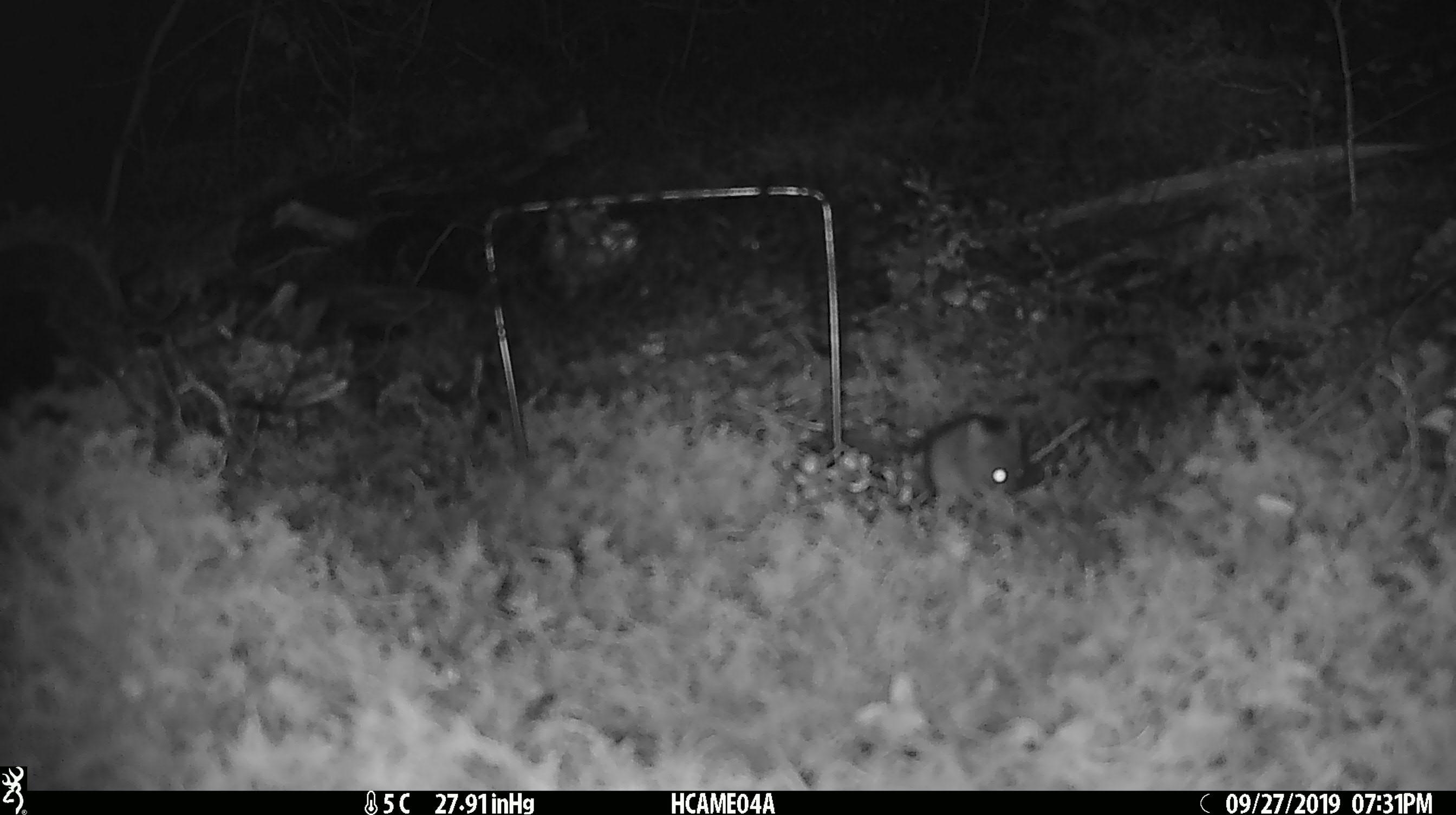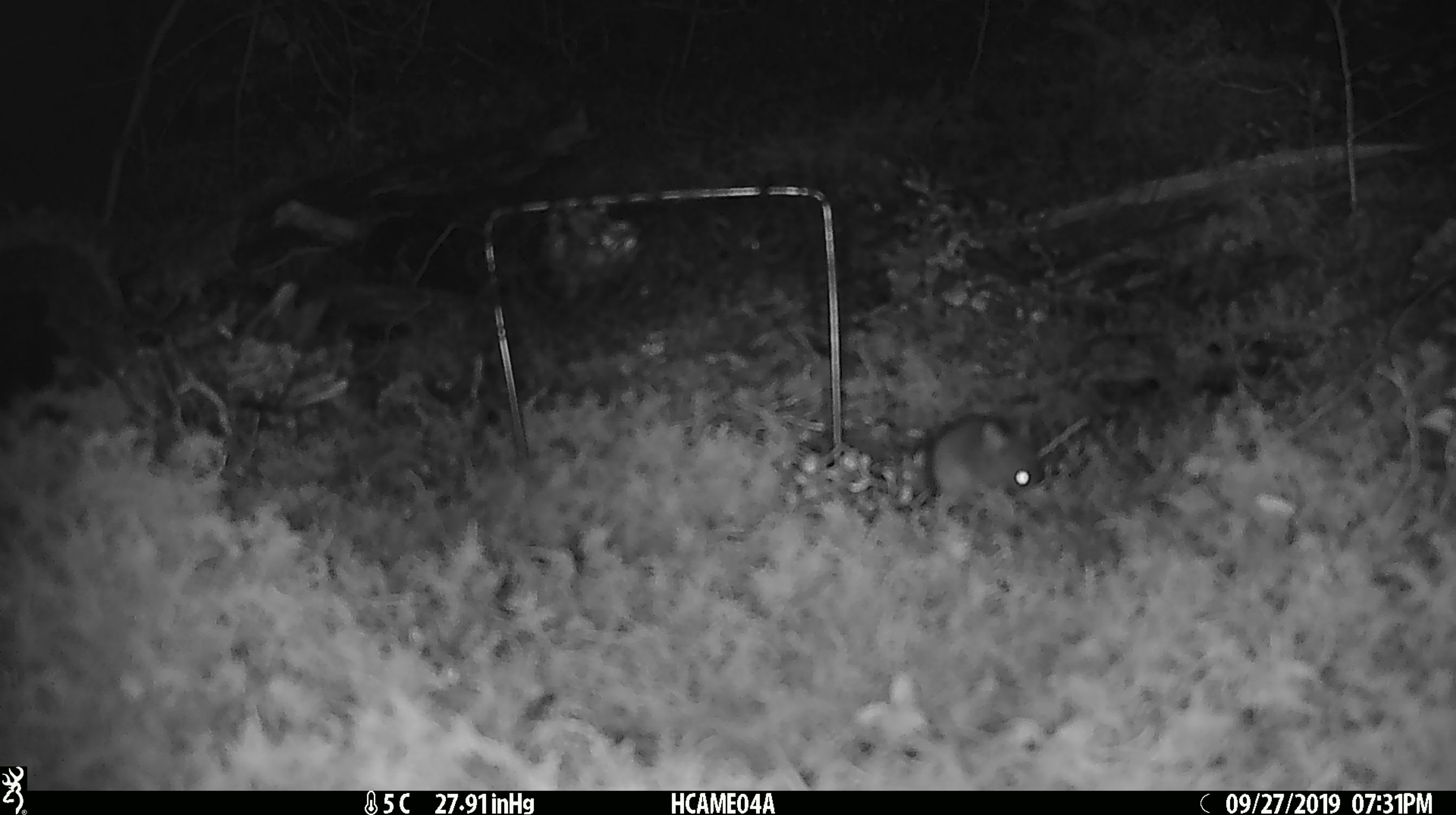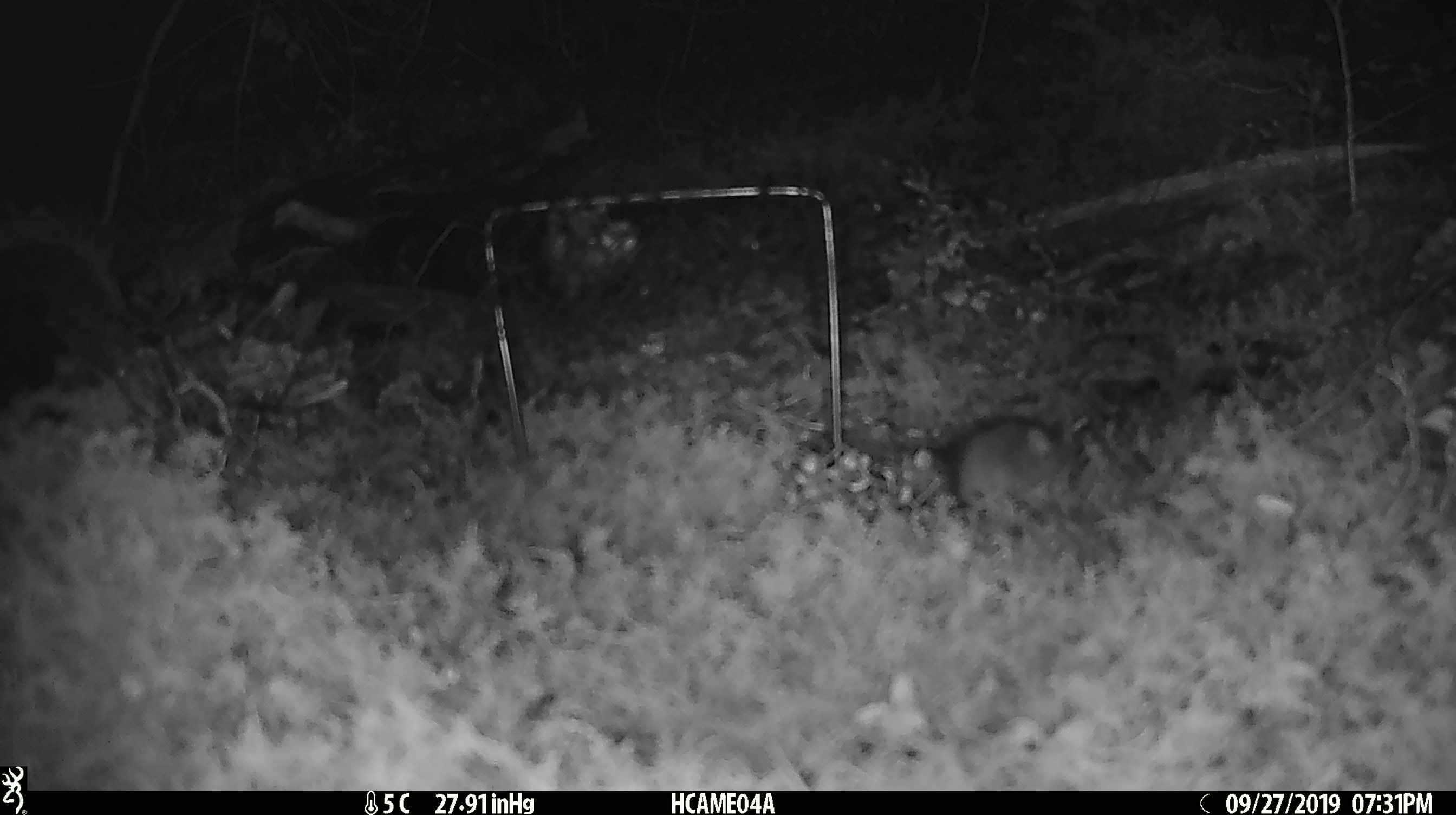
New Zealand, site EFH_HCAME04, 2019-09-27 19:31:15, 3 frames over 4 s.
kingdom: Animalia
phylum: Chordata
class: Mammalia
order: Rodentia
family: Muridae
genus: Mus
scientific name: Mus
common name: mouse